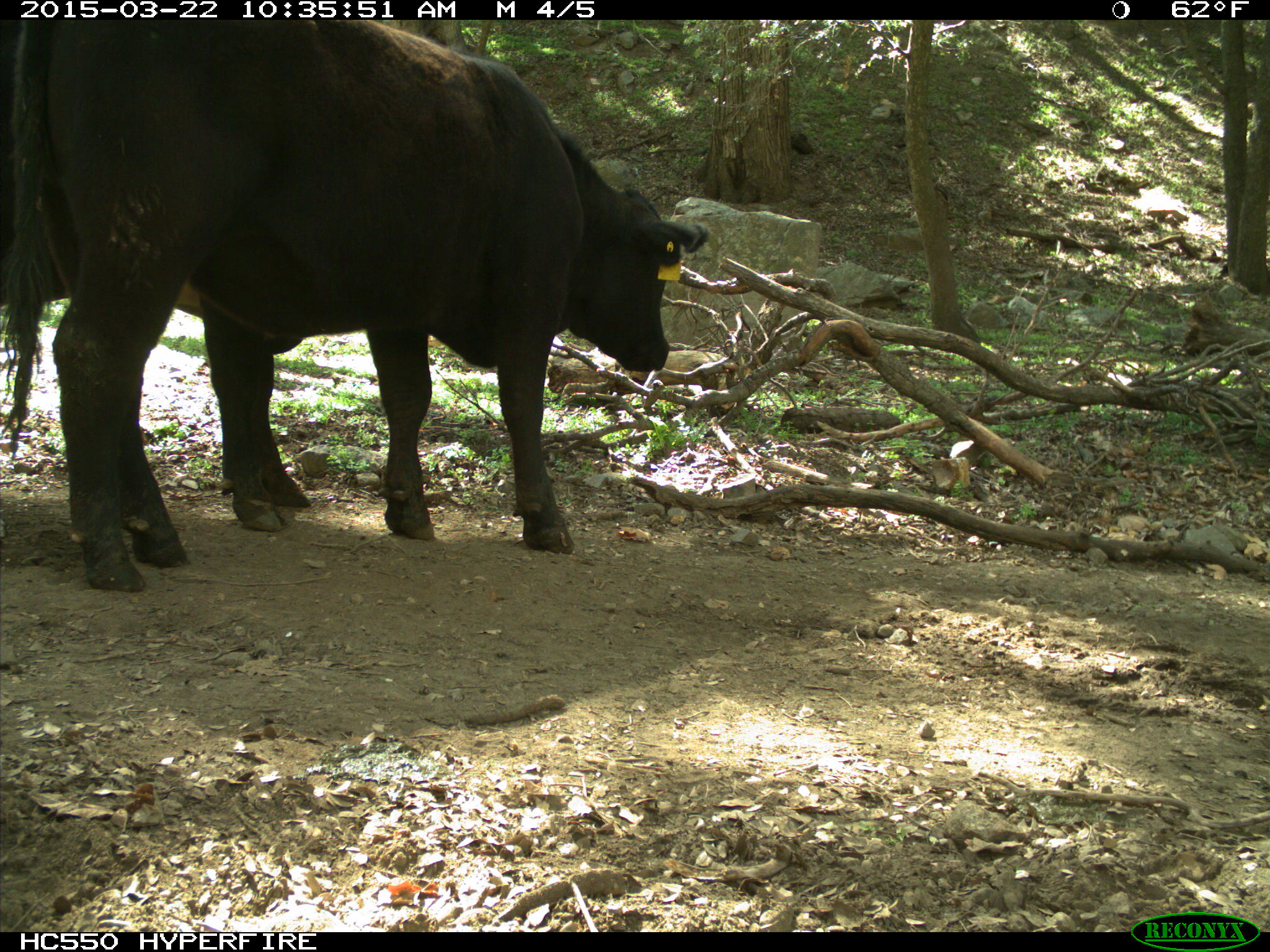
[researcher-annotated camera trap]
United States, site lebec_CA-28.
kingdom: Animalia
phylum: Chordata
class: Mammalia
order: Artiodactyla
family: Bovidae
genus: Bos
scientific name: Bos taurus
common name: domestic cow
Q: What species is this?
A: Bos taurus (domestic cow).